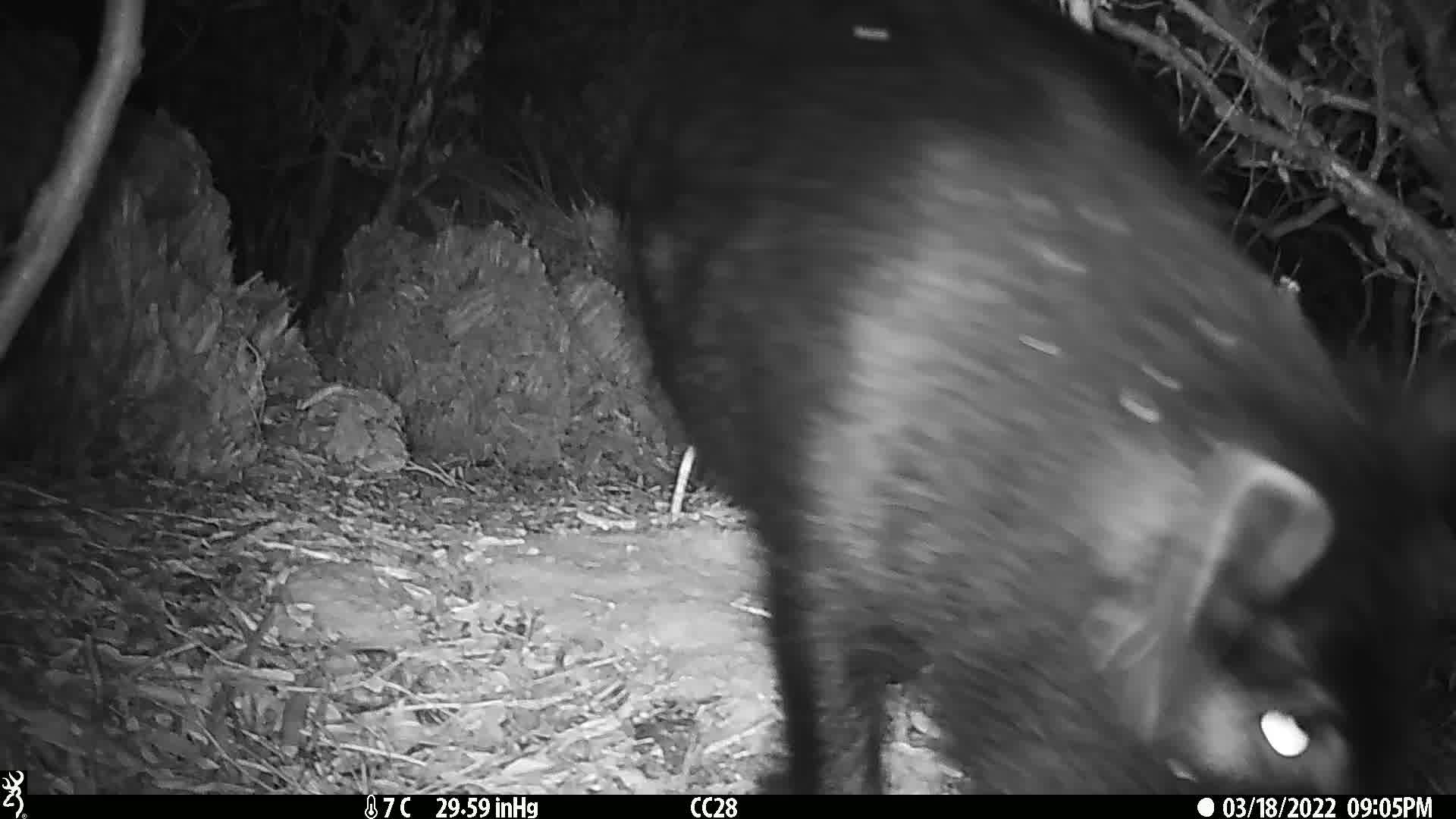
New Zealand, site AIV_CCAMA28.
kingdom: Animalia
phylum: Chordata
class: Mammalia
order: Artiodactyla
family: Suidae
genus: Sus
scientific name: Sus scrofa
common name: pig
Pig (Sus scrofa).